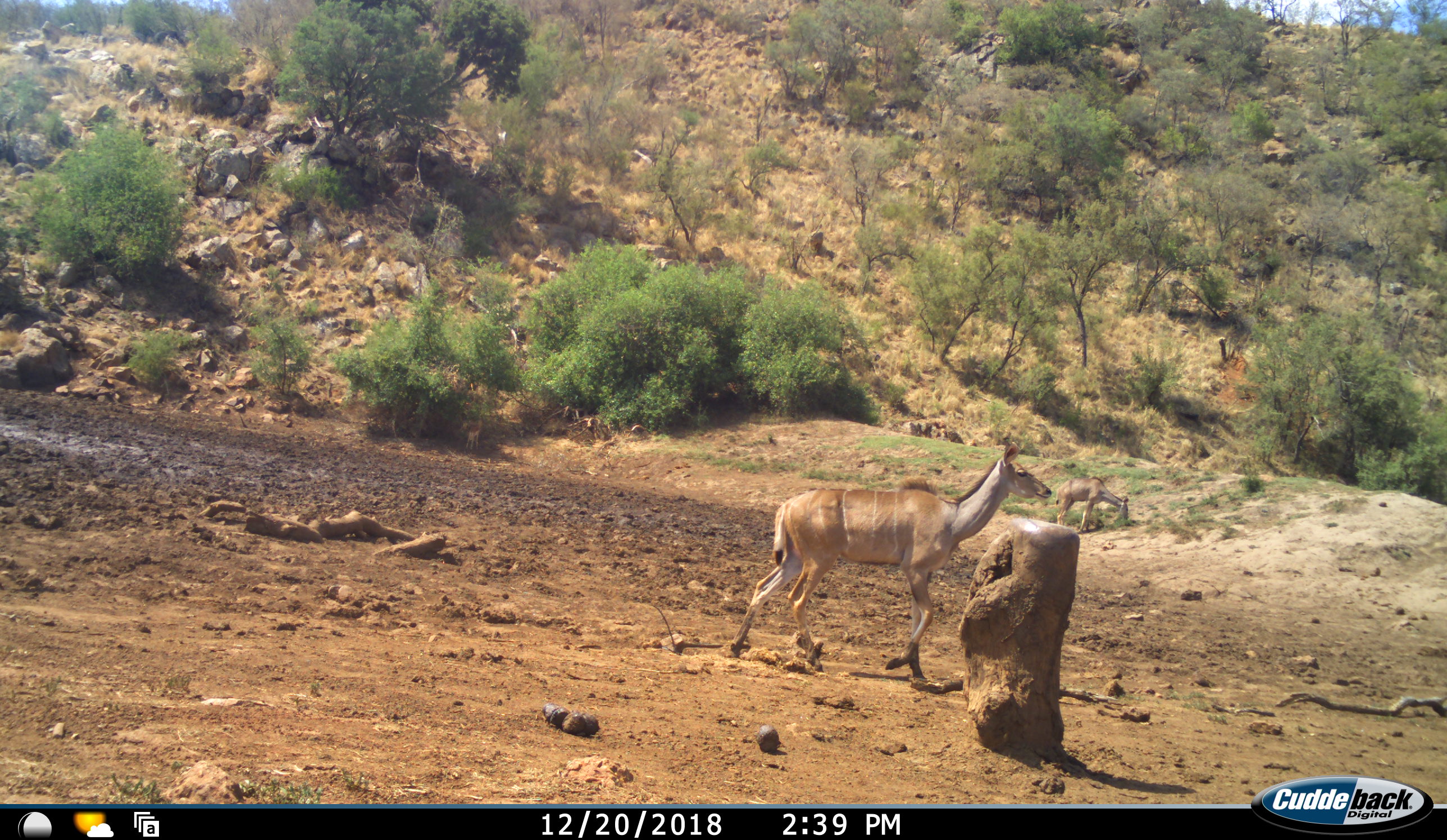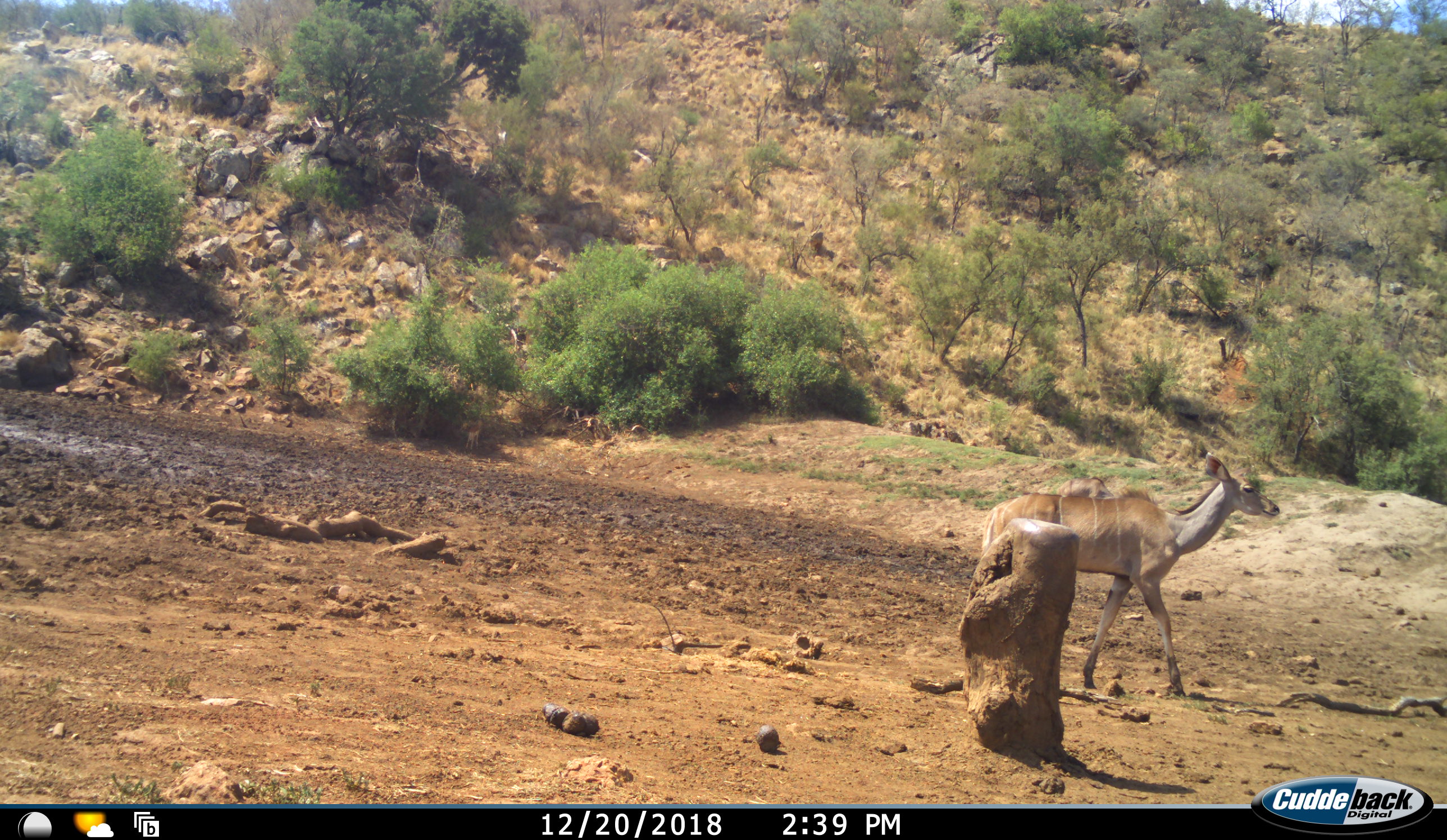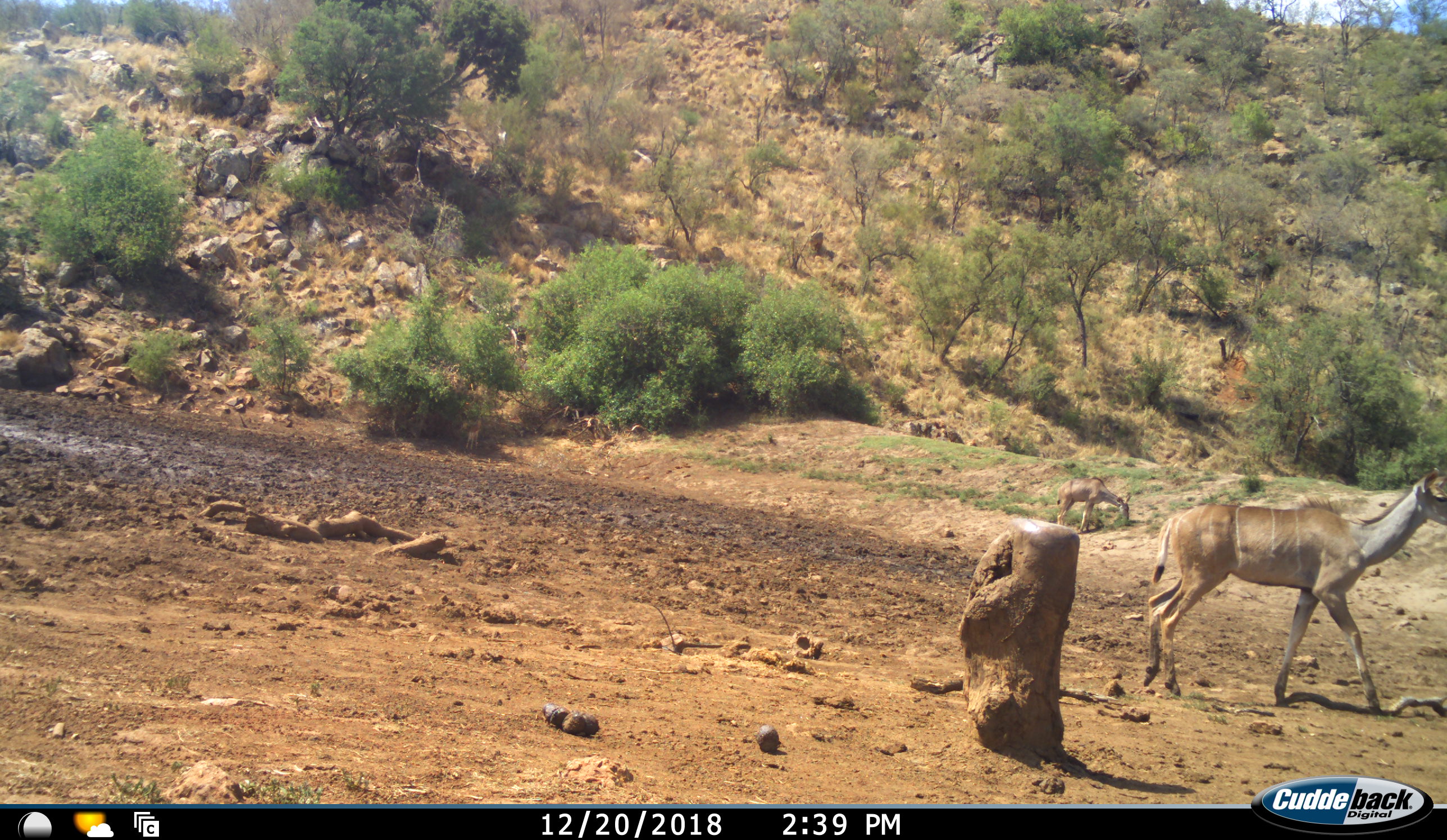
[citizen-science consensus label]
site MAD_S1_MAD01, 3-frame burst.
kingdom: Animalia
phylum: Chordata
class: Mammalia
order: Artiodactyla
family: Bovidae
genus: Tragelaphus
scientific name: Tragelaphus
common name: kudu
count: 2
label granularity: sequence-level